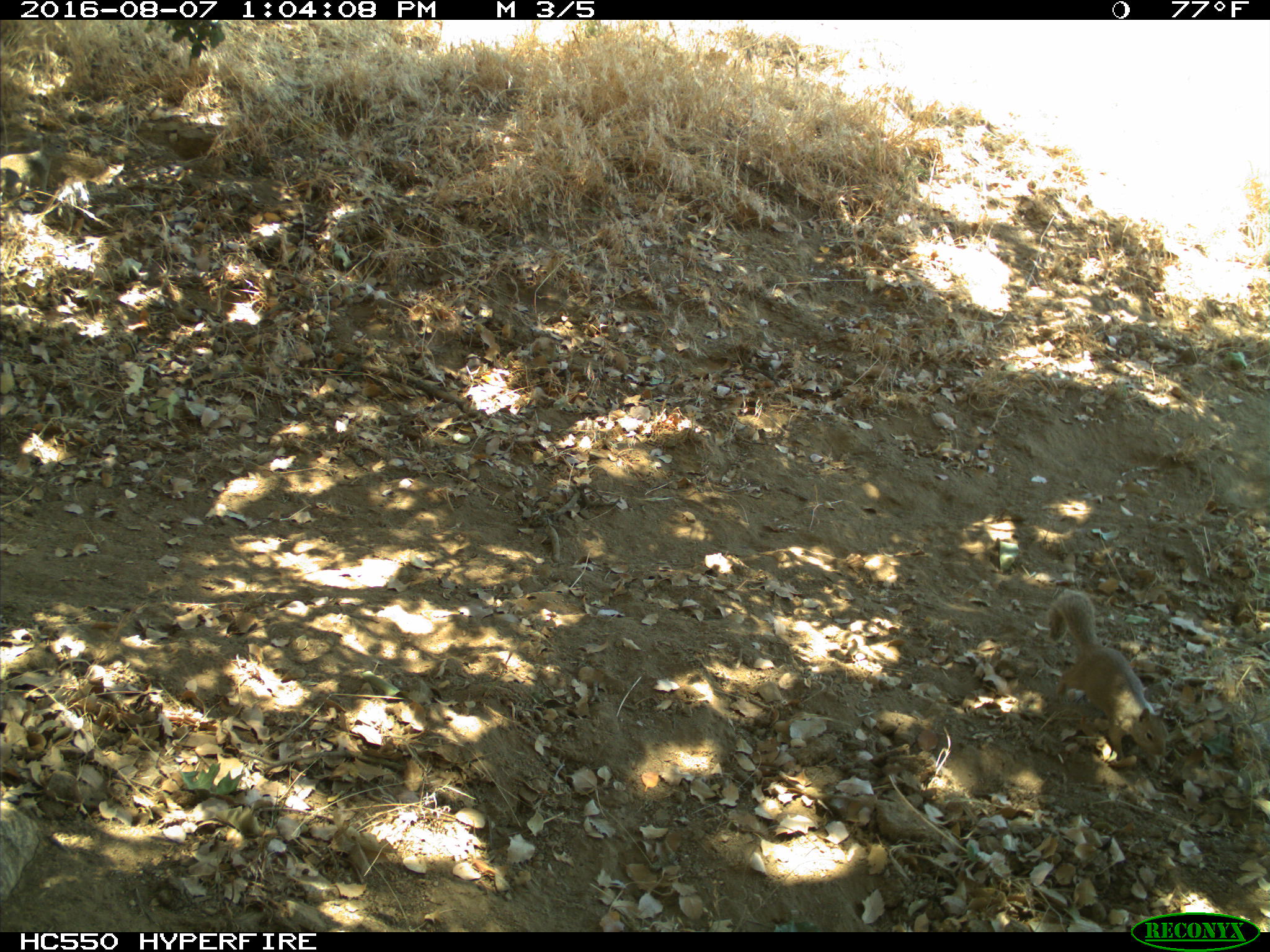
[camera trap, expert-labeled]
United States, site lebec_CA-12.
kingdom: Animalia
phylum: Chordata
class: Mammalia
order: Rodentia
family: Sciuridae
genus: Otospermophilus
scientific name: Otospermophilus beecheyi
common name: california ground squirrel